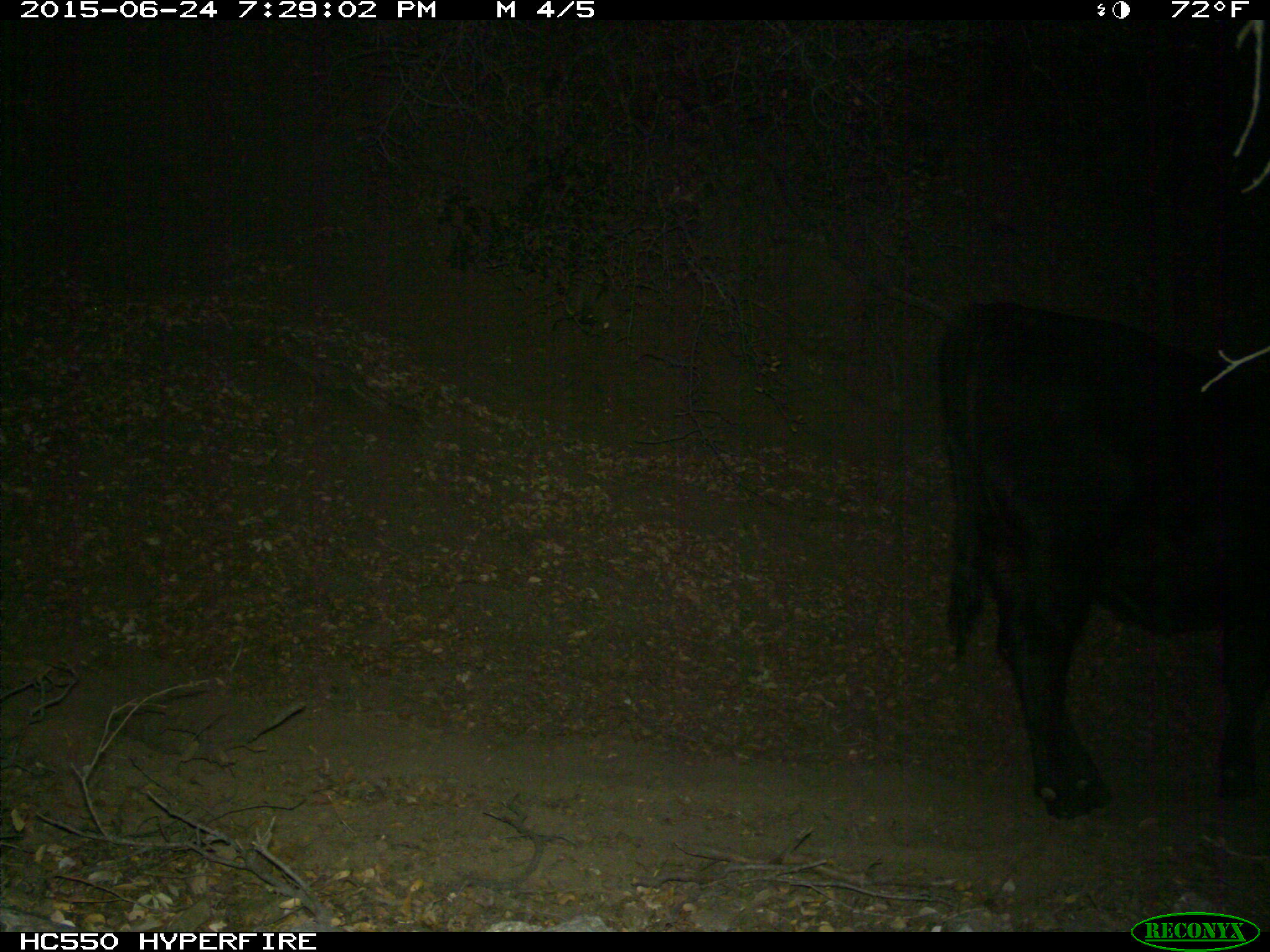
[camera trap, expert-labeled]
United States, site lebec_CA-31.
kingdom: Animalia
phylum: Chordata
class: Mammalia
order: Artiodactyla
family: Bovidae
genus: Bos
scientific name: Bos taurus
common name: domestic cow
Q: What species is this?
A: Bos taurus (domestic cow).